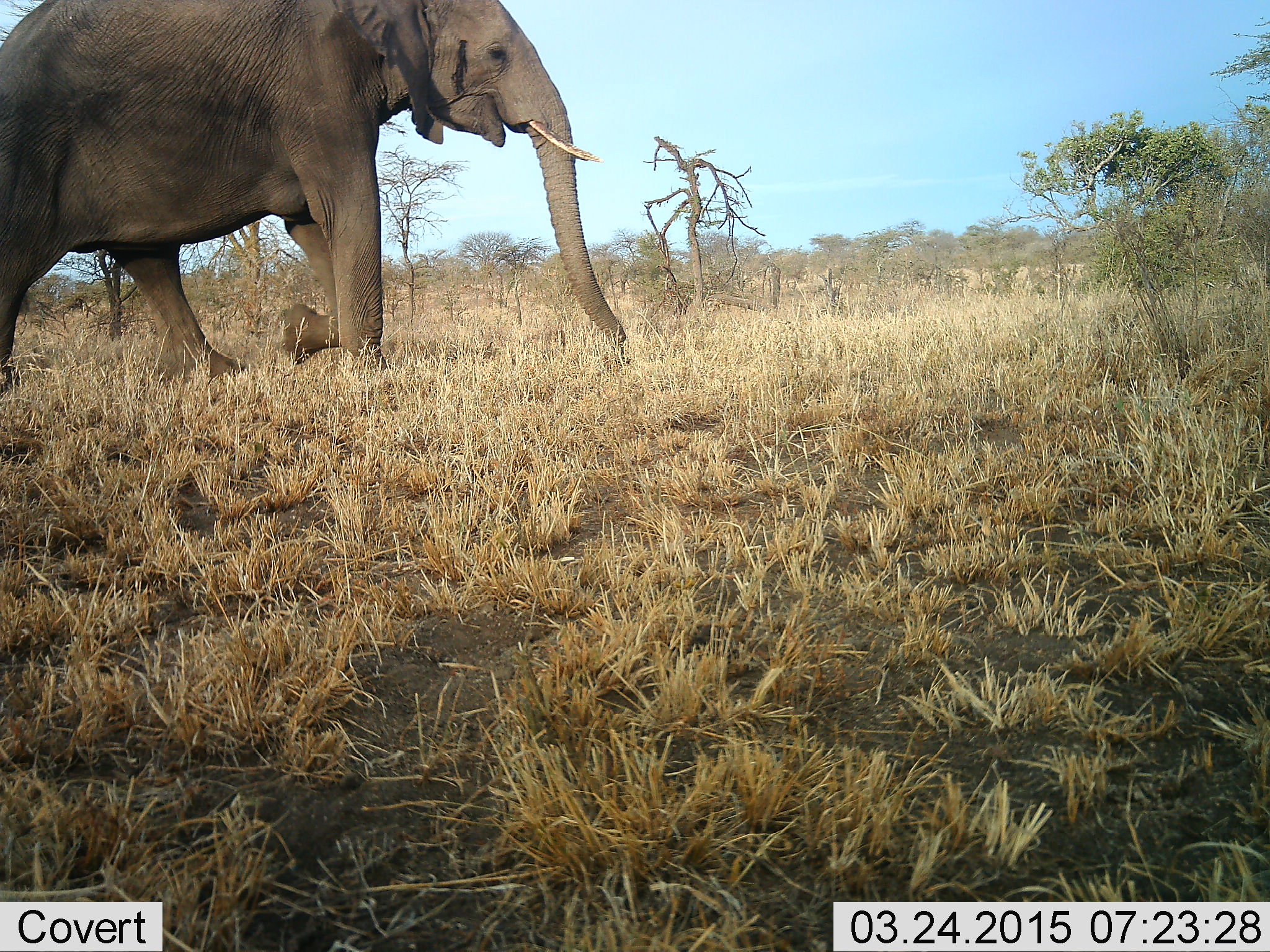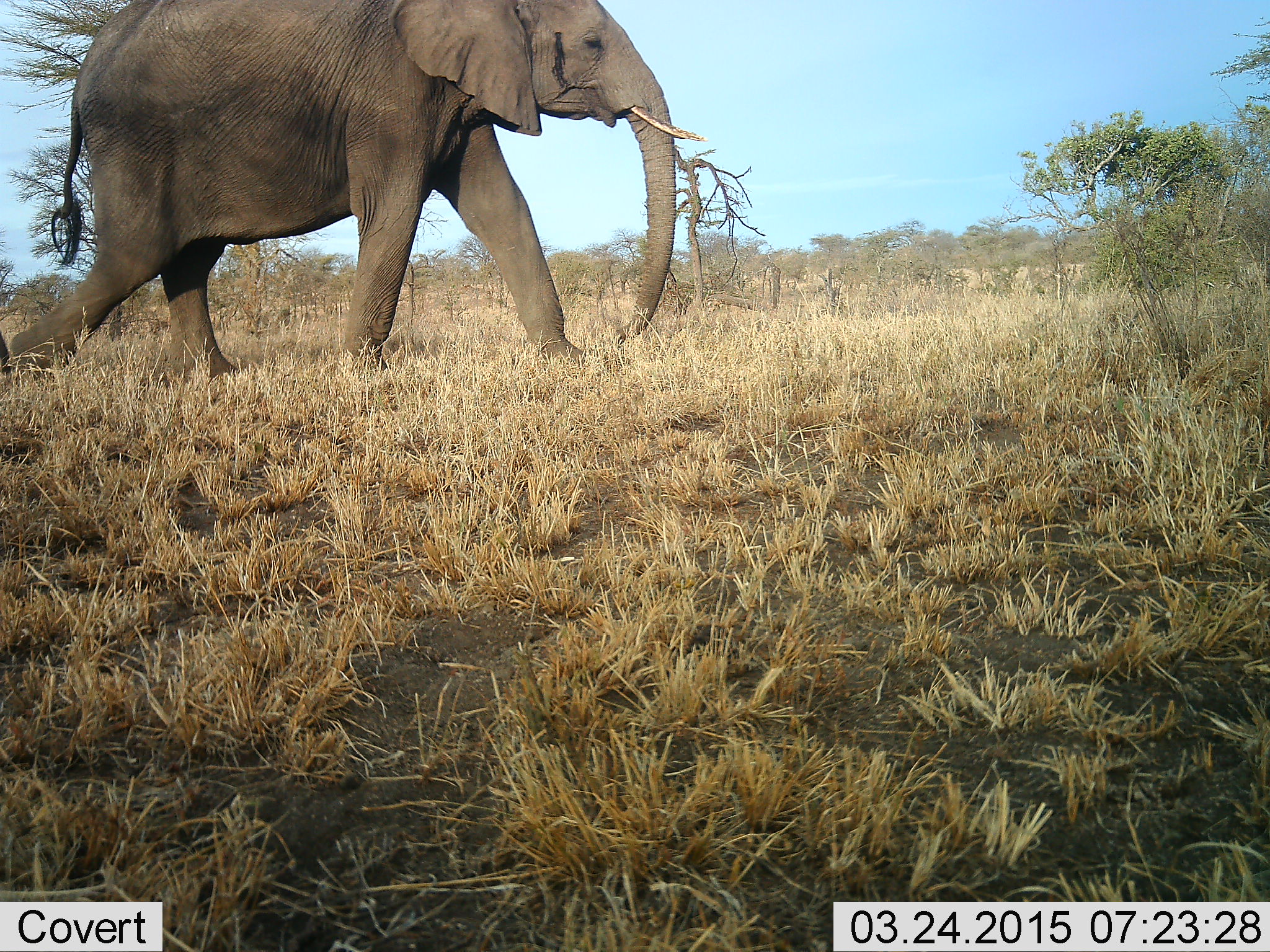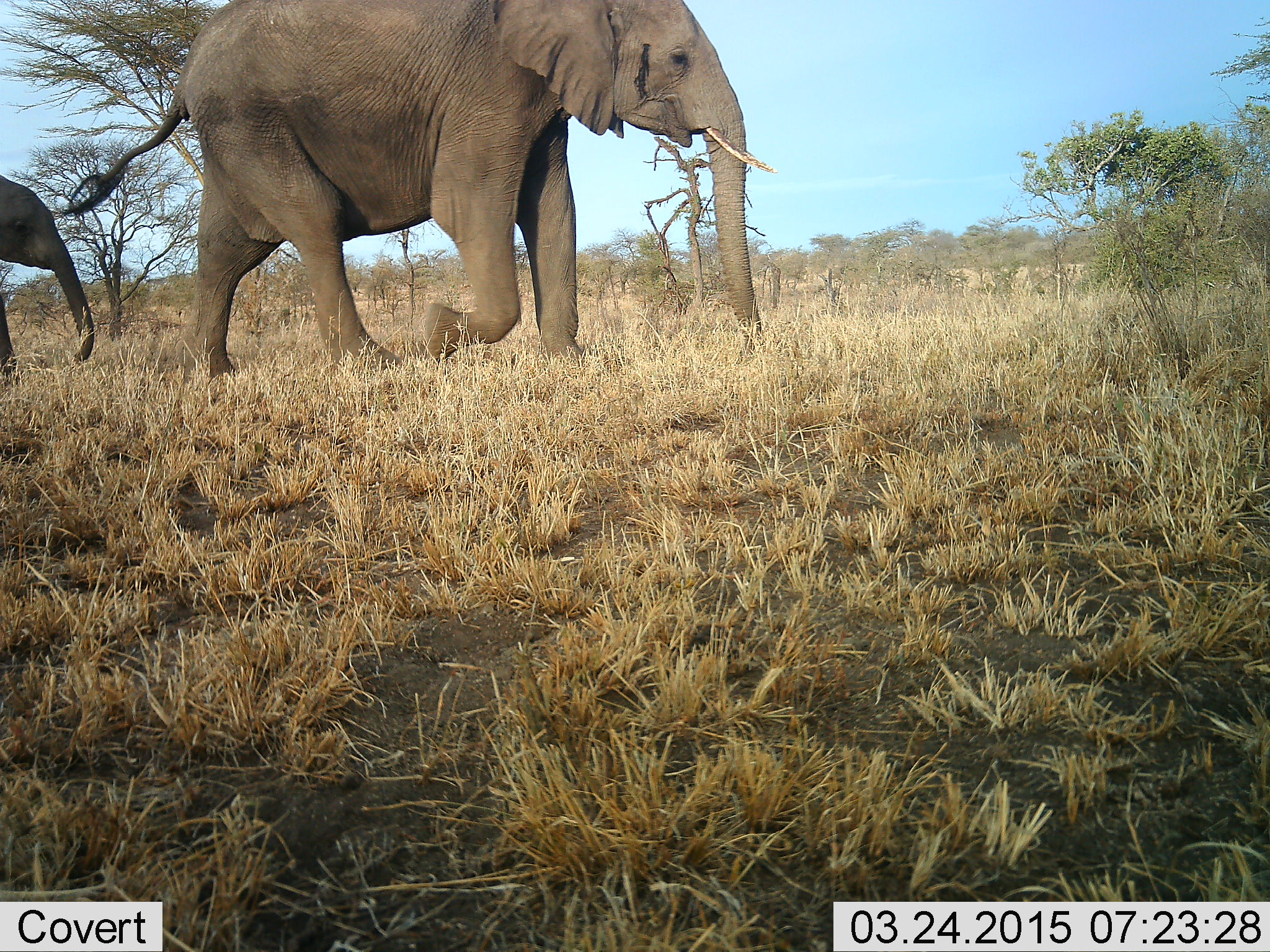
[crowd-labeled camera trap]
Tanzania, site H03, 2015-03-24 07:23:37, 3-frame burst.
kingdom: Animalia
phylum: Chordata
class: Mammalia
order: Proboscidea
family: Elephantidae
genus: Loxodonta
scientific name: Loxodonta africana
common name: african bush elephant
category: elephant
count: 2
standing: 10%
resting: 0%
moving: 100%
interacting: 0%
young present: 40%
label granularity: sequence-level